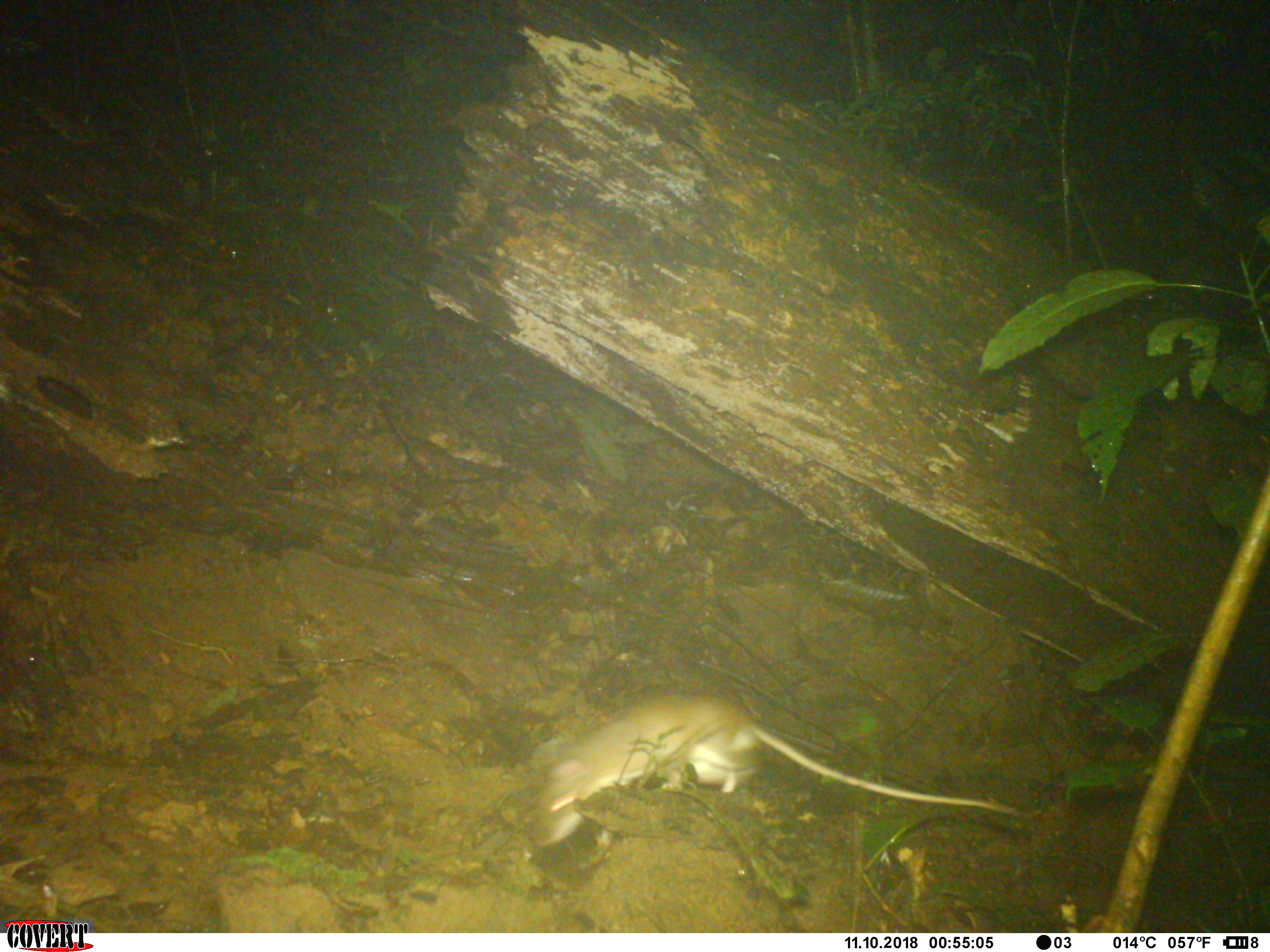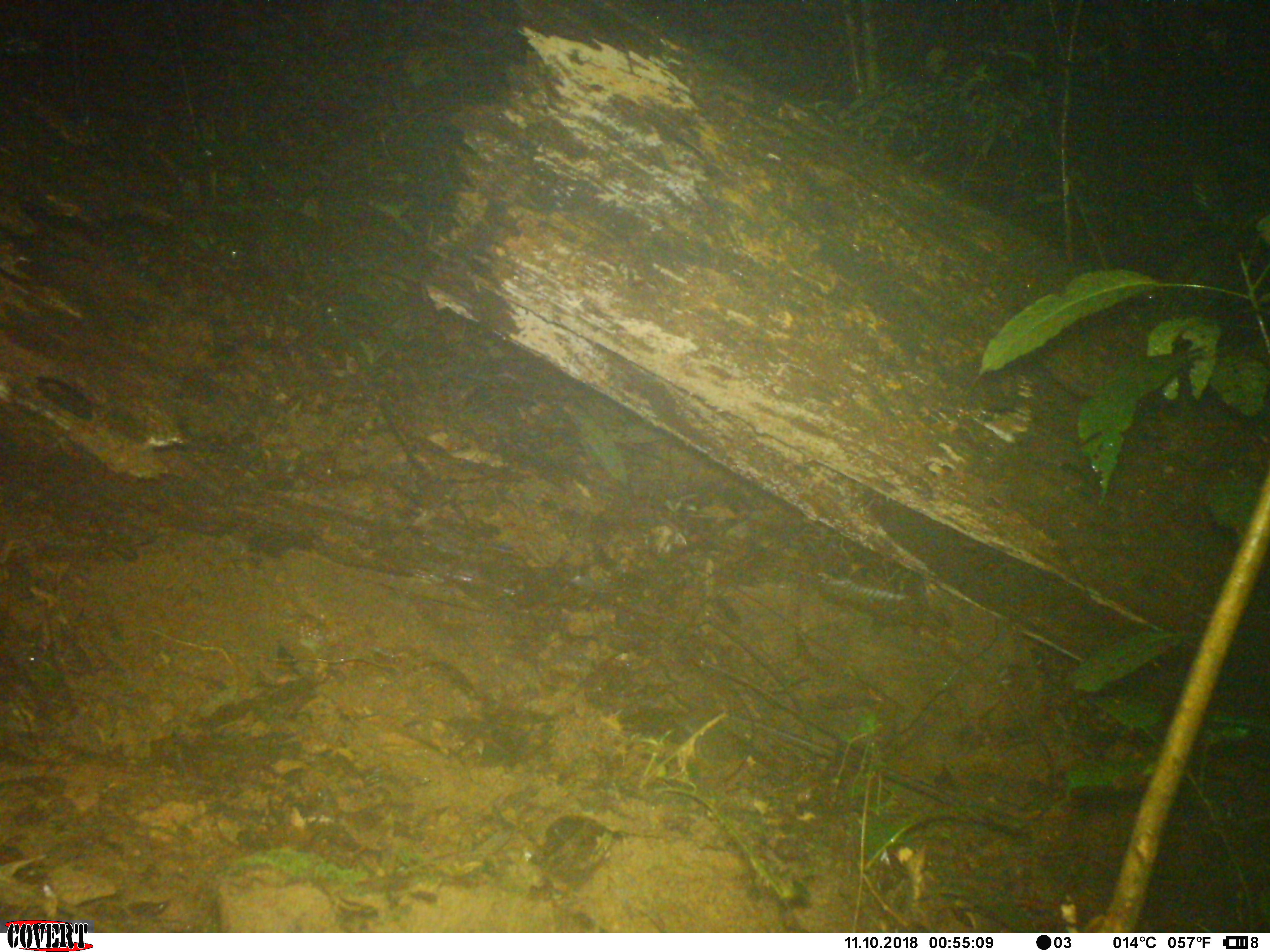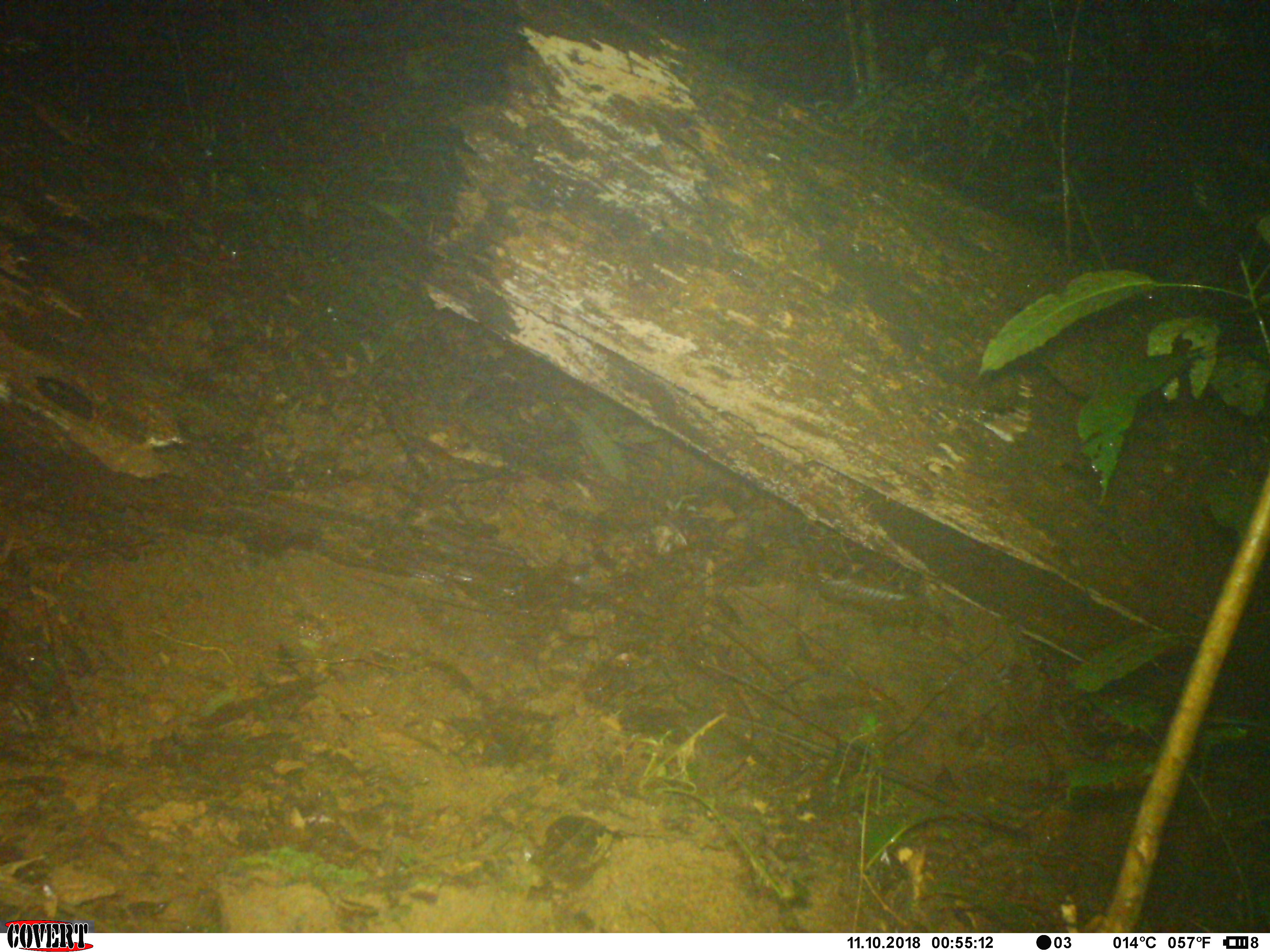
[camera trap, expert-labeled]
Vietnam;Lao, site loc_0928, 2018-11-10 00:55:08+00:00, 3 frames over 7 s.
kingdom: Animalia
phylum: Chordata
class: Mammalia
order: Rodentia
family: Muridae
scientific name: Muridae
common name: old-world mice and rats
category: unidentified murid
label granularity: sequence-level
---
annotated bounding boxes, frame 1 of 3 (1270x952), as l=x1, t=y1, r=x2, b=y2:
unidentified murid: l=526, t=692, r=1028, b=847